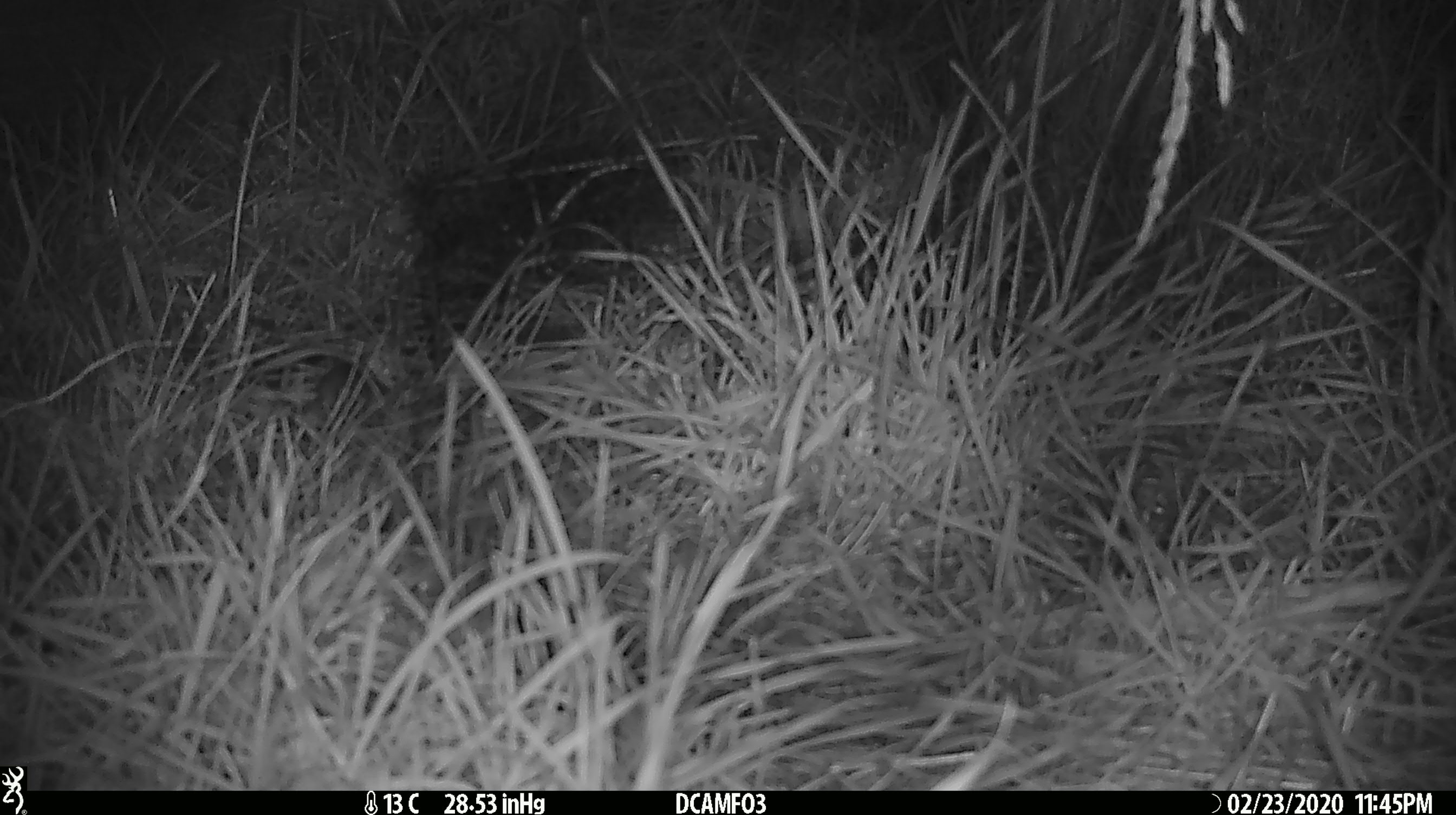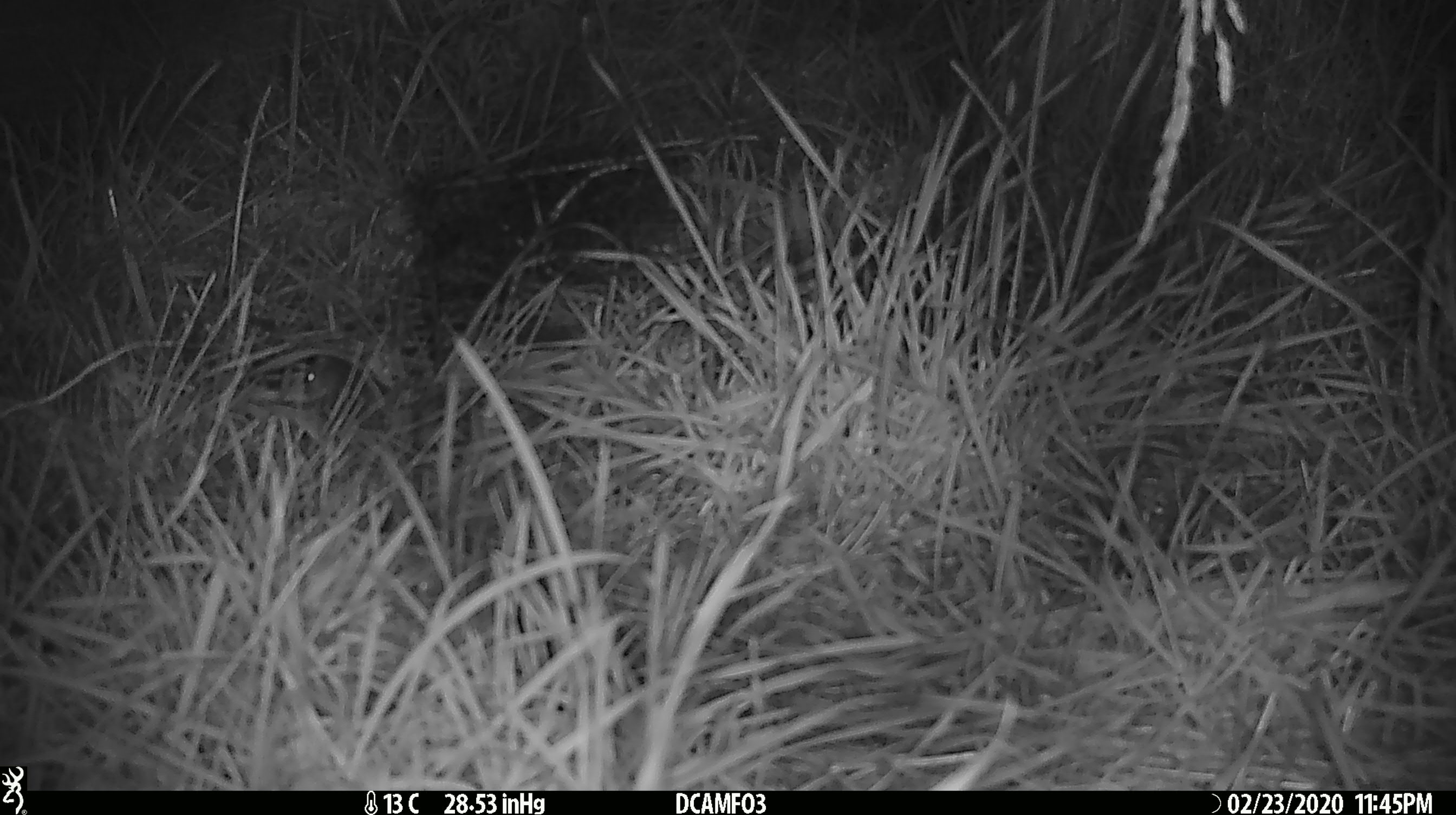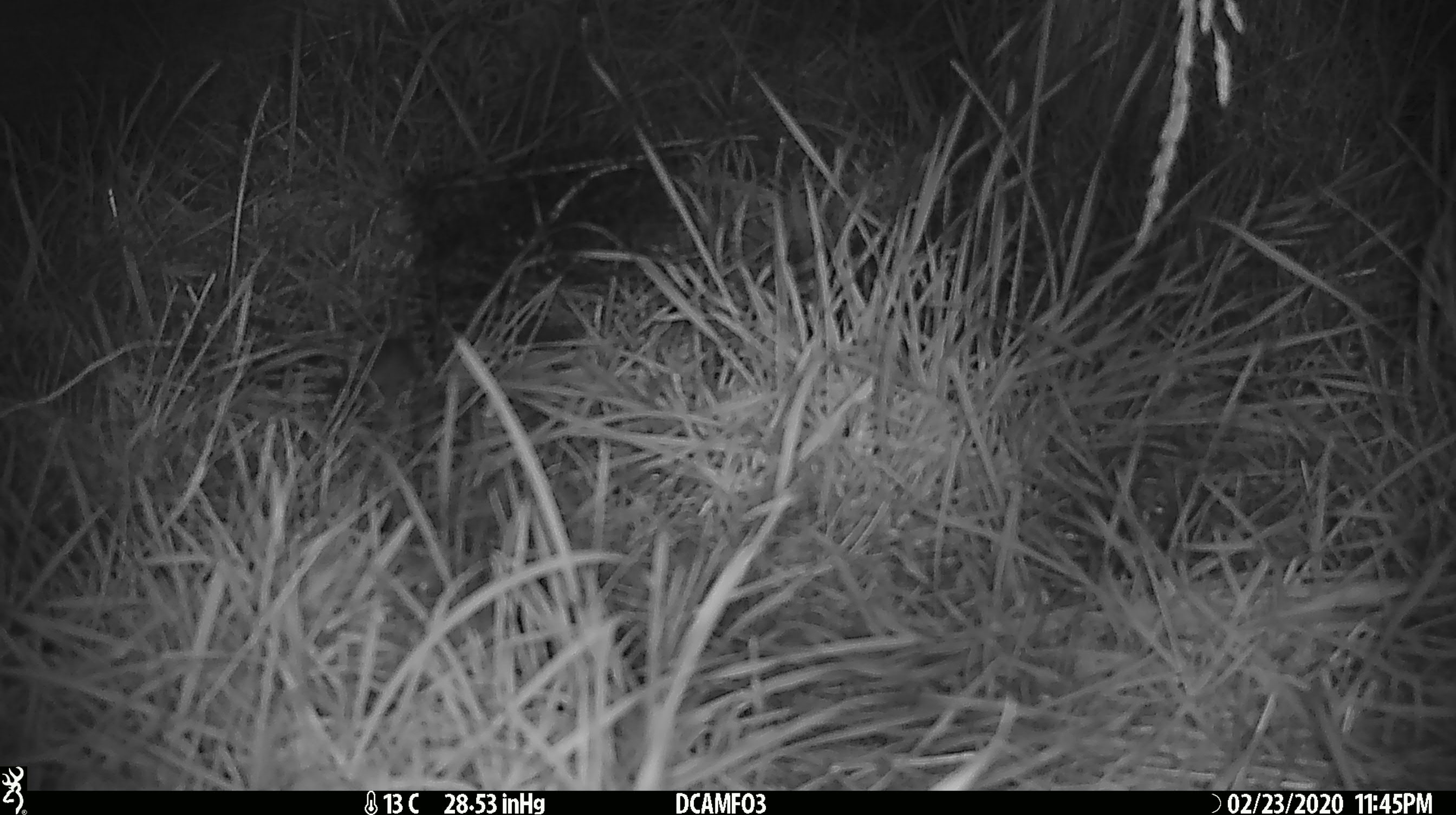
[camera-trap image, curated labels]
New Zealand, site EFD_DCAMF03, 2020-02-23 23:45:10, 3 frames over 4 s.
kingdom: Animalia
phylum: Chordata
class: Mammalia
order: Rodentia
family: Muridae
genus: Mus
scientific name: Mus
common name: mouse